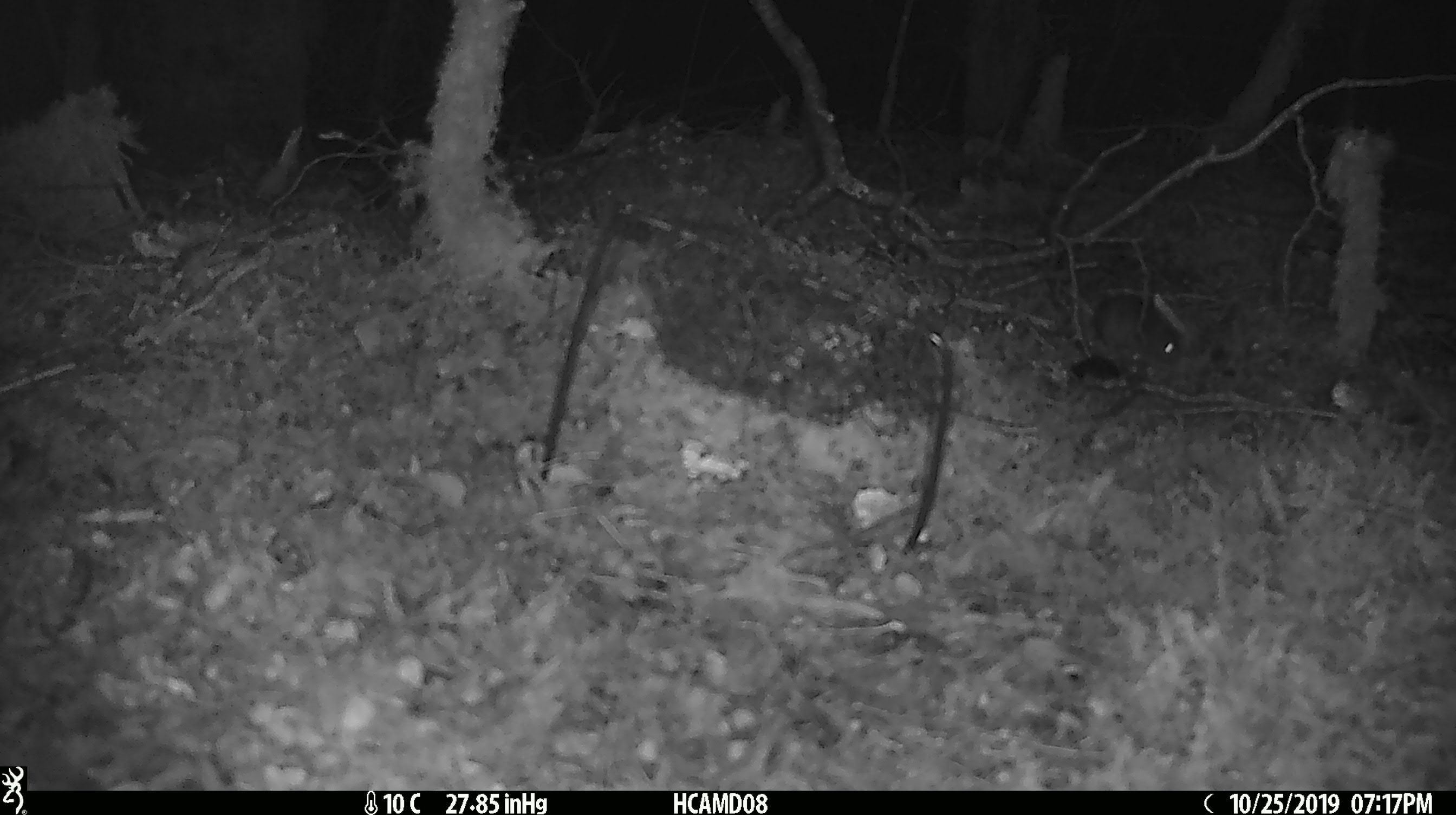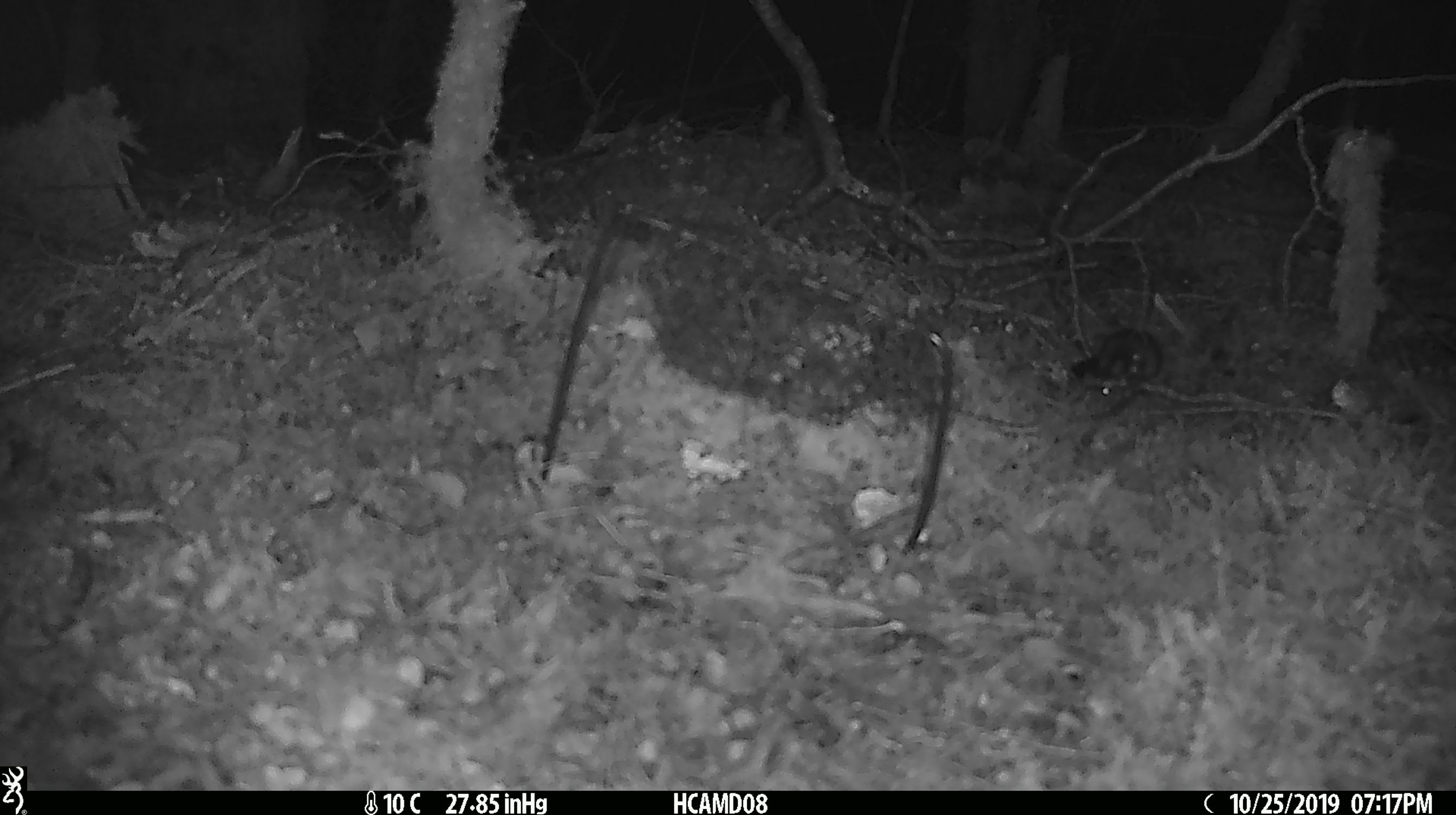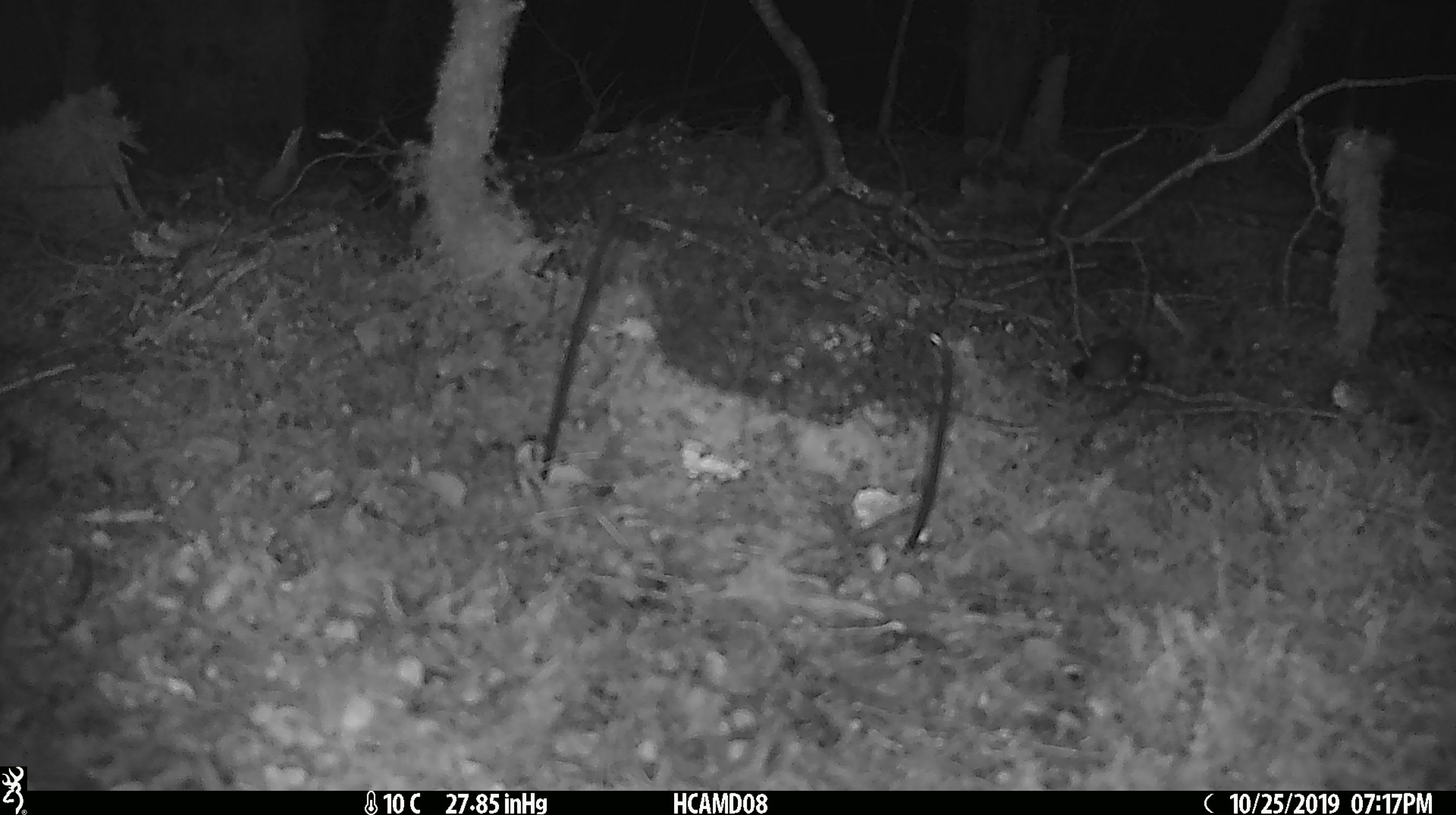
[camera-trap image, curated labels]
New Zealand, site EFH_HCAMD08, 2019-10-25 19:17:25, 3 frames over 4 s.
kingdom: Animalia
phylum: Chordata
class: Mammalia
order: Rodentia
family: Muridae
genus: Mus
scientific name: Mus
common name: mouse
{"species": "mouse (Mus)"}